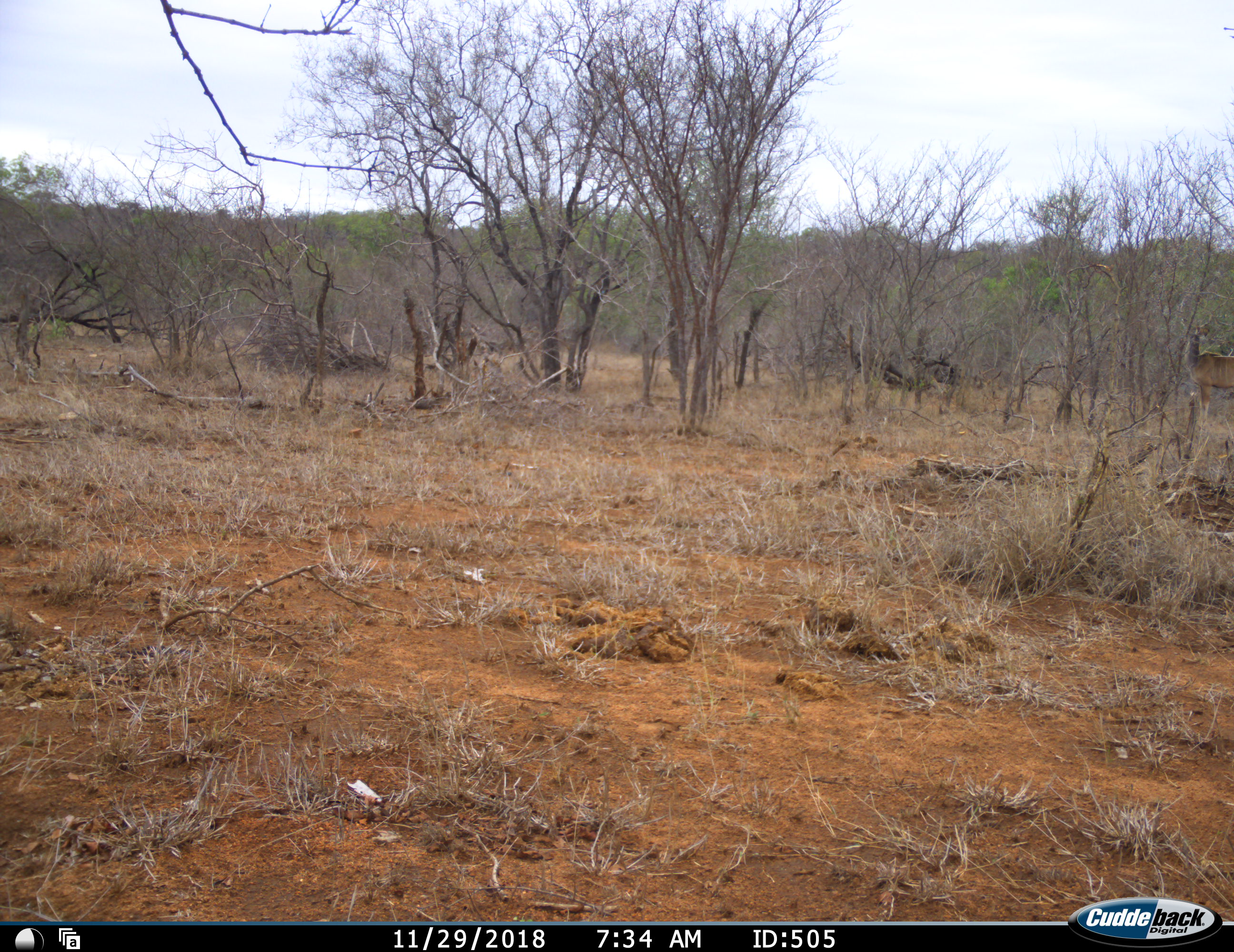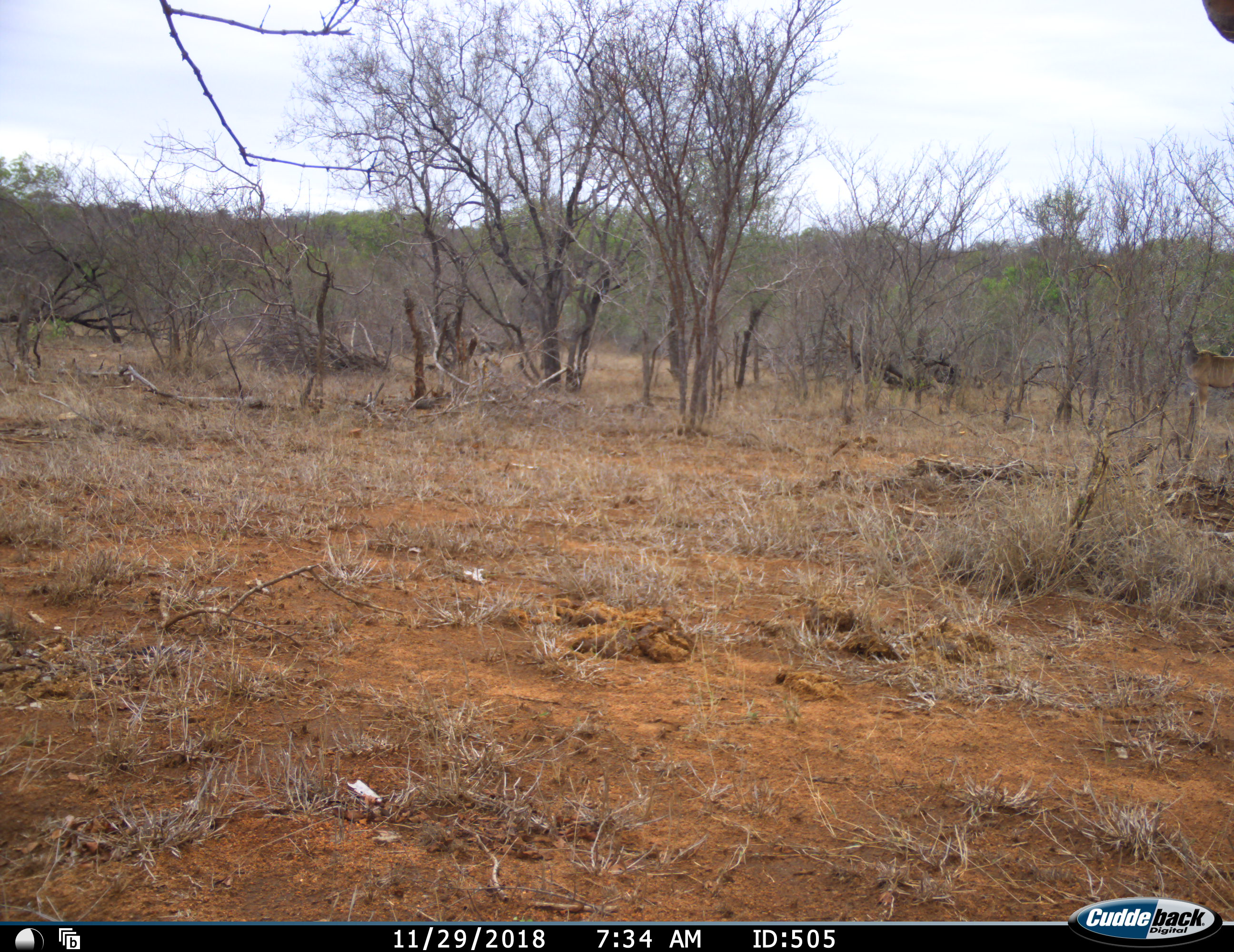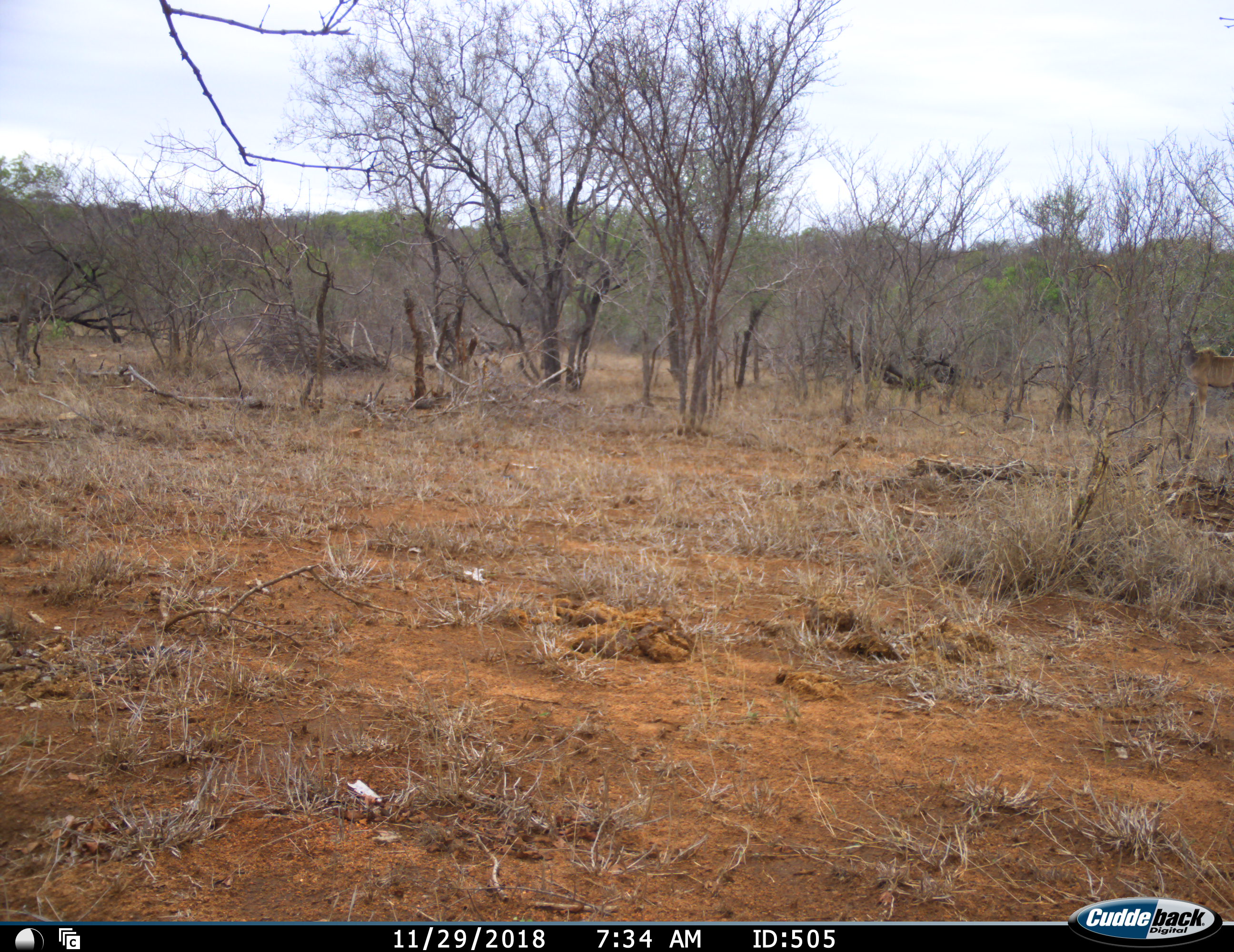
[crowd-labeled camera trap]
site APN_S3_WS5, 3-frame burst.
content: unidentified animal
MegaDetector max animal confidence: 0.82